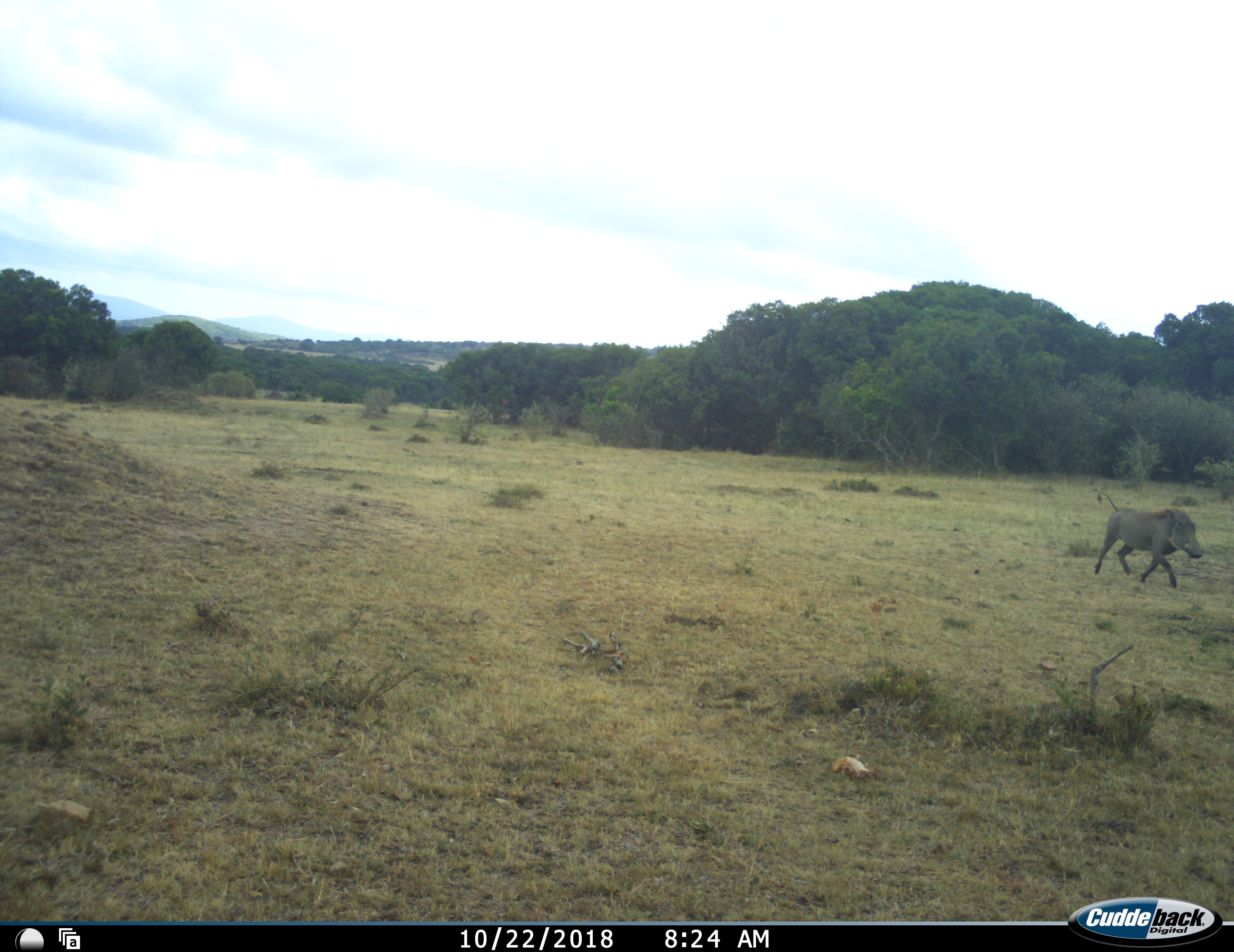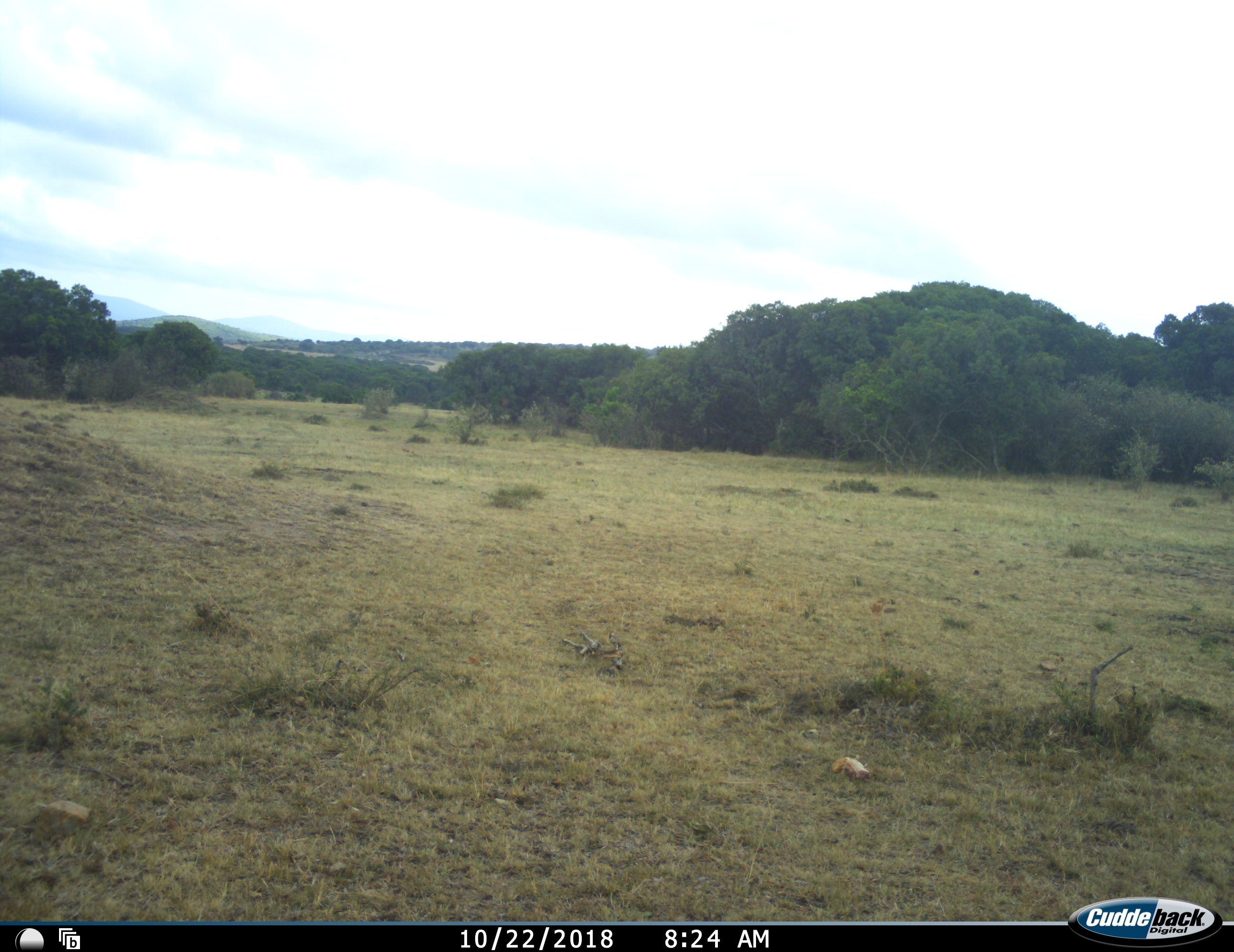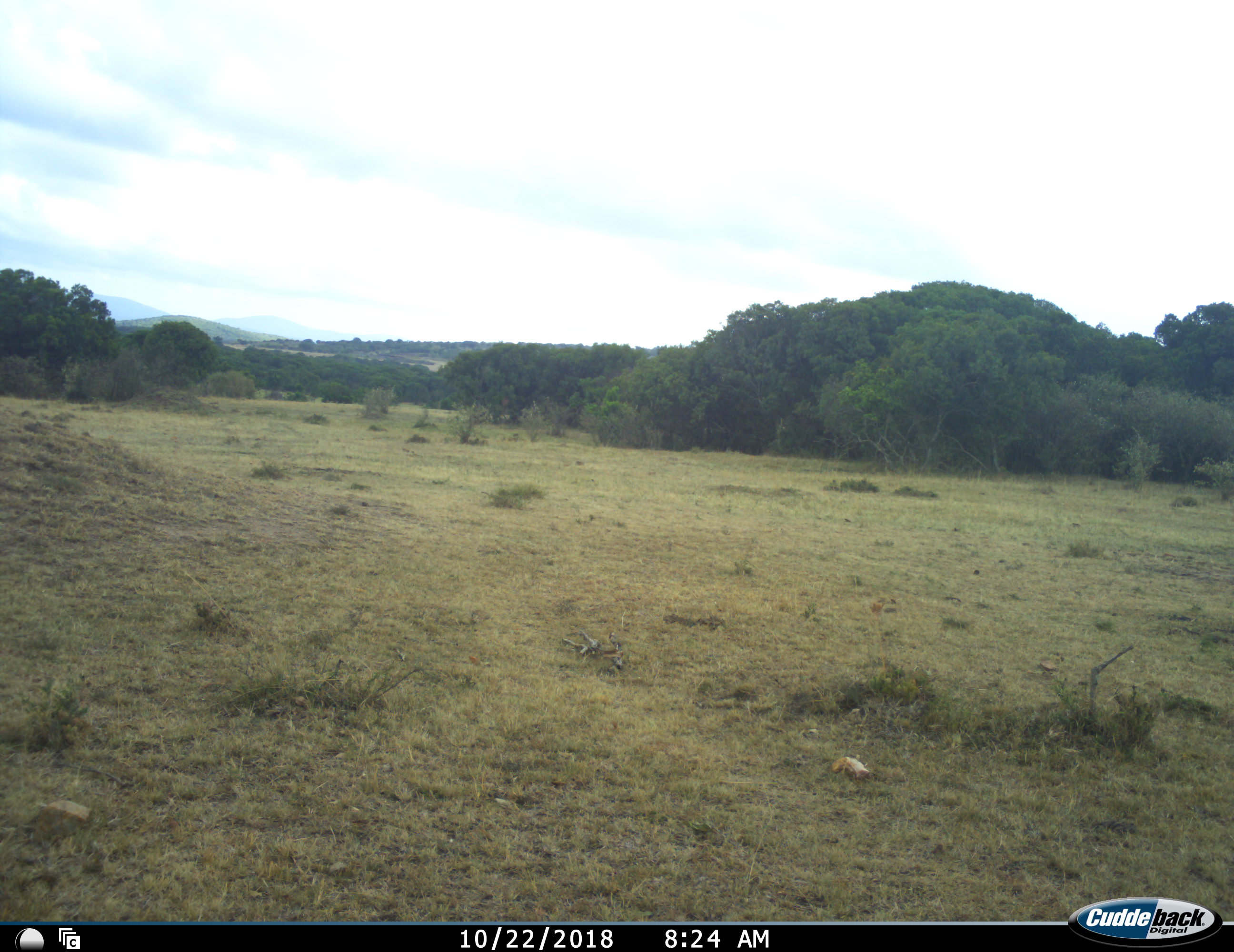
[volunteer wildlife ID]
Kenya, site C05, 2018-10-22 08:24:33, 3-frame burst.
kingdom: Animalia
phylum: Chordata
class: Mammalia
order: Artiodactyla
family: Suidae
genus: Phacochoerus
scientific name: Phacochoerus africanus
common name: warthog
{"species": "warthog (Phacochoerus africanus)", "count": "1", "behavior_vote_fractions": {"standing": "0%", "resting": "0%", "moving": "100%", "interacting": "0%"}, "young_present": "0%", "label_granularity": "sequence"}